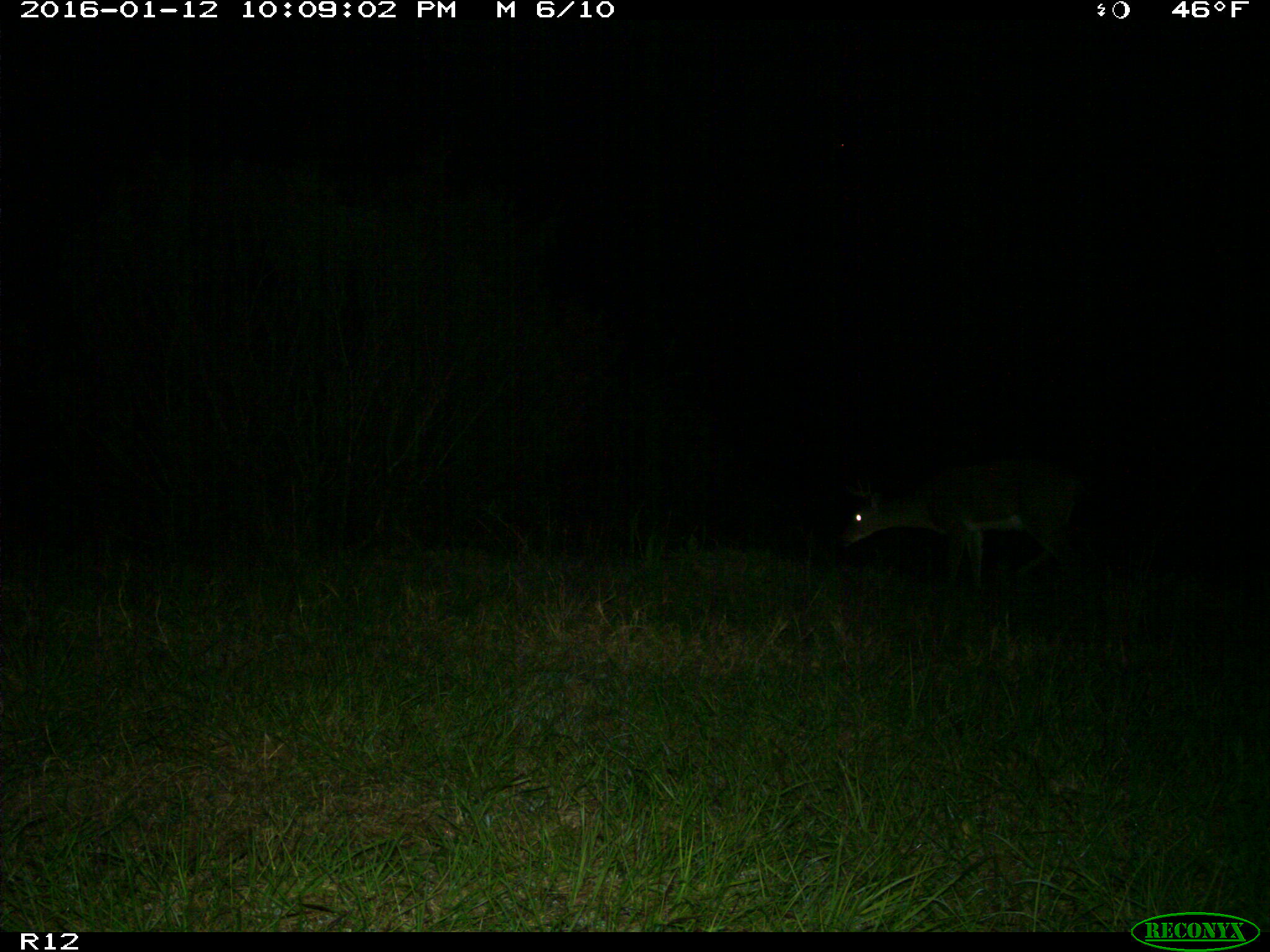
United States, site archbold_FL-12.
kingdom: Animalia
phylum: Chordata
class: Mammalia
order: Artiodactyla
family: Cervidae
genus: Odocoileus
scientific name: Odocoileus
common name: deer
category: unidentified deer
Unidentified deer (deer) (Odocoileus).